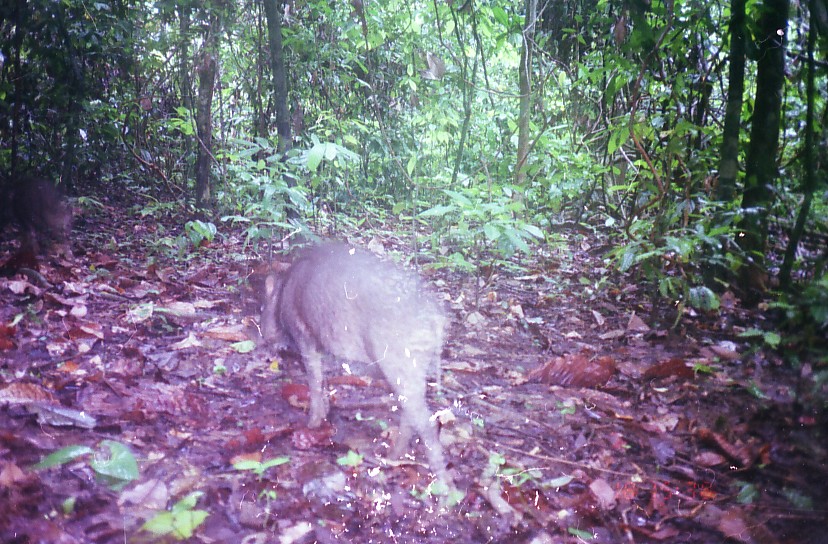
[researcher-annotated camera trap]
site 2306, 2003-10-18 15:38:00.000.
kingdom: Animalia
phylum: Chordata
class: Mammalia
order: Artiodactyla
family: Suidae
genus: Sus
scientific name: Sus scrofa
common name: wild boar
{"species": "Sus scrofa (wild boar)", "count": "2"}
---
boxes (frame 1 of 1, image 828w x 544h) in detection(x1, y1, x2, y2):
sus scrofa: detection(244, 237, 460, 507); detection(1, 172, 75, 266)